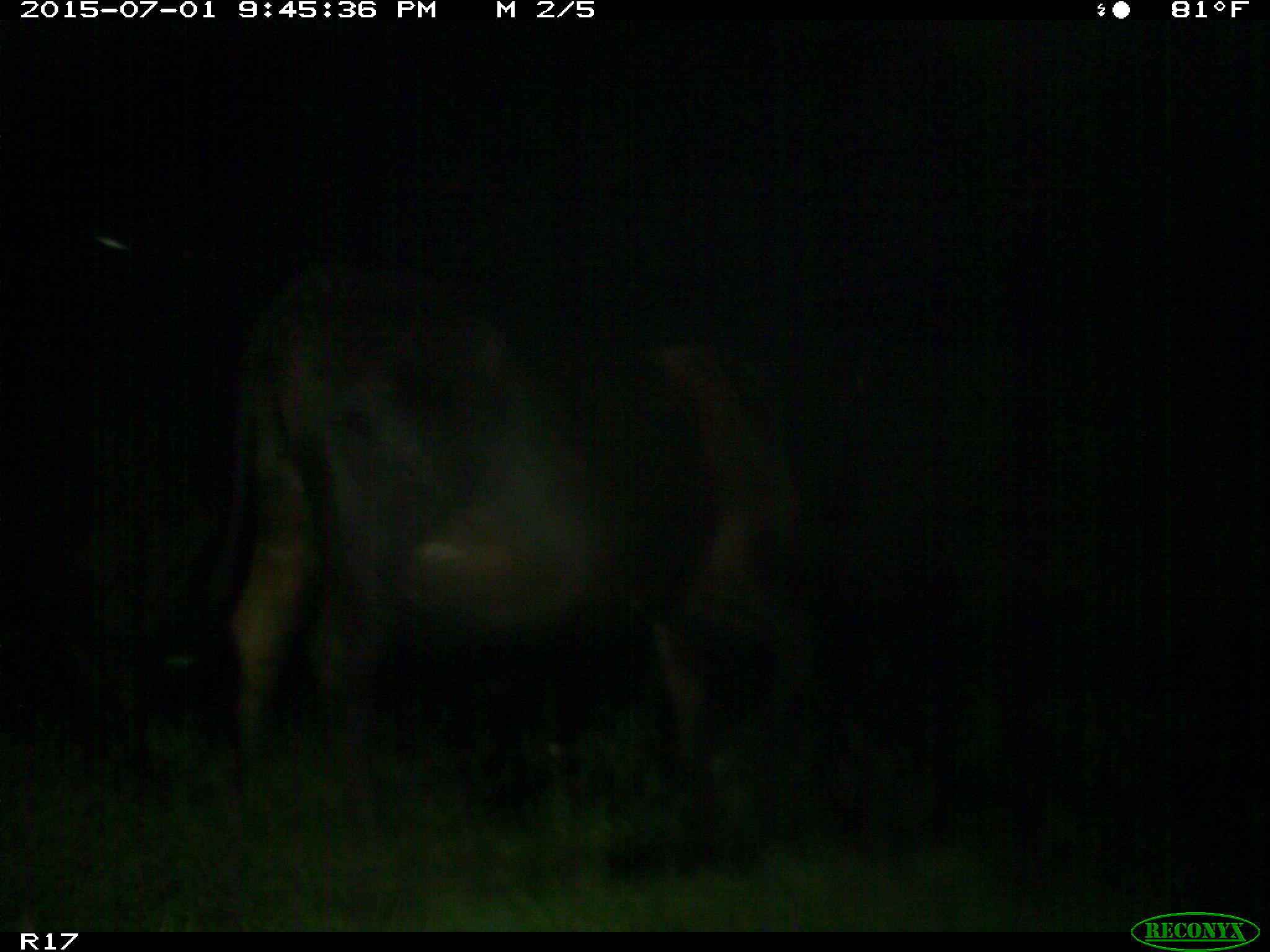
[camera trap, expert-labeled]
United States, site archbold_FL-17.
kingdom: Animalia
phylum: Chordata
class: Mammalia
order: Artiodactyla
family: Bovidae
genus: Bos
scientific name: Bos taurus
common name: domestic cow